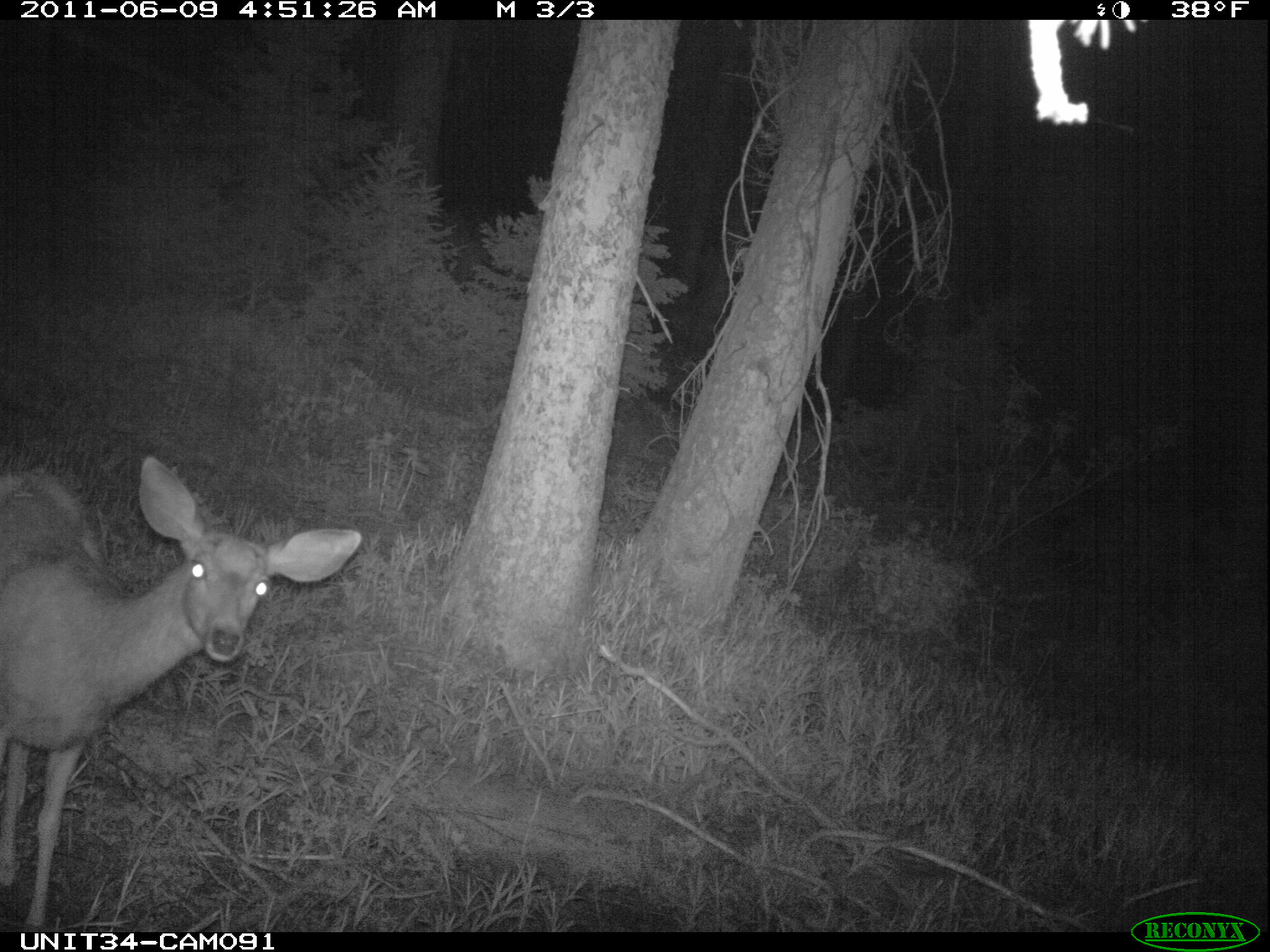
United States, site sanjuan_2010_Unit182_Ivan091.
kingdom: Animalia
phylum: Chordata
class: Mammalia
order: Artiodactyla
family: Cervidae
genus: Odocoileus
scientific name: Odocoileus hemionus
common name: mule deer